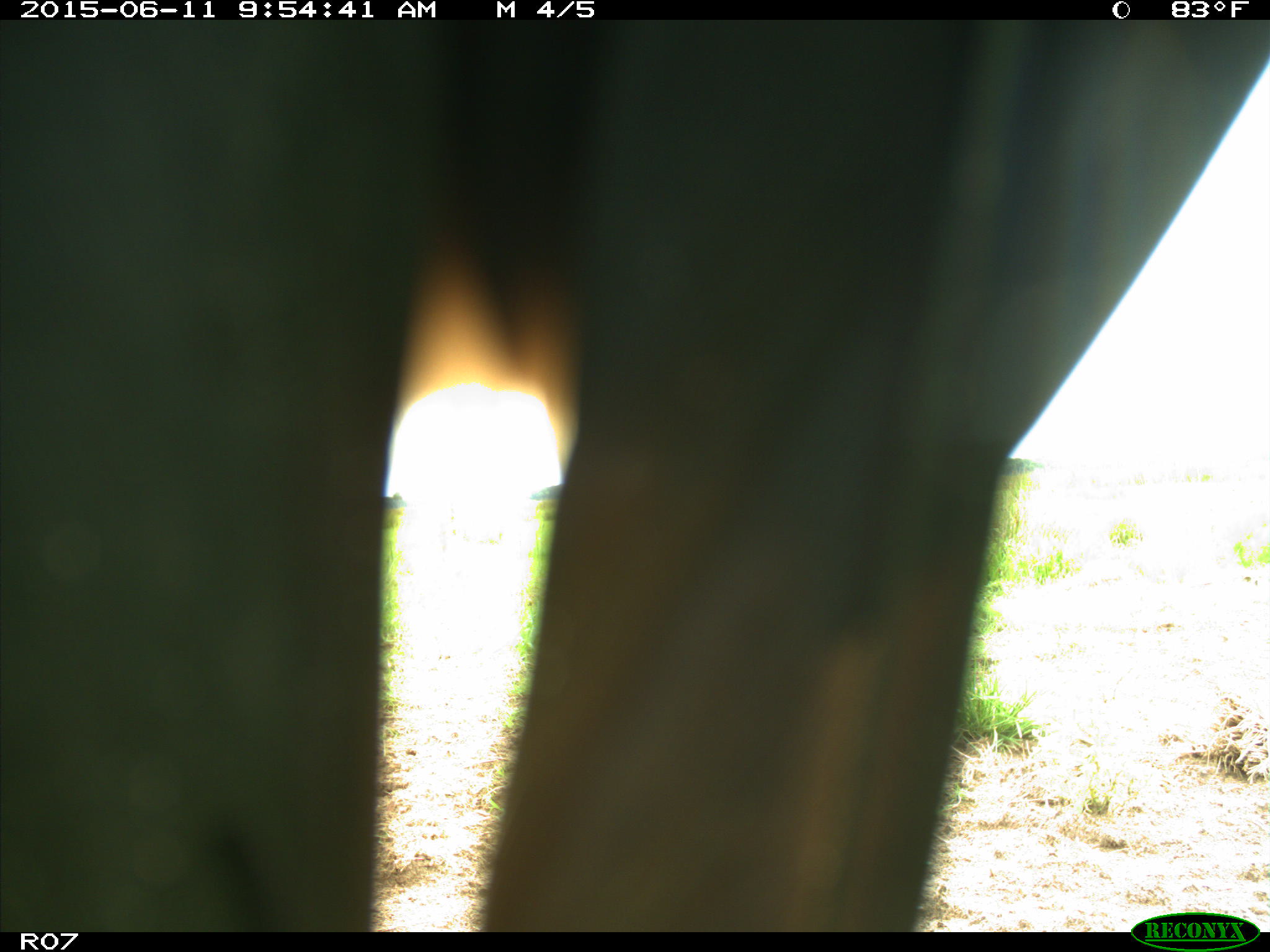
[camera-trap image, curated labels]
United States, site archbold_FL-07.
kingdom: Animalia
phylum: Chordata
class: Mammalia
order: Artiodactyla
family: Bovidae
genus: Bos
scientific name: Bos taurus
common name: domestic cow